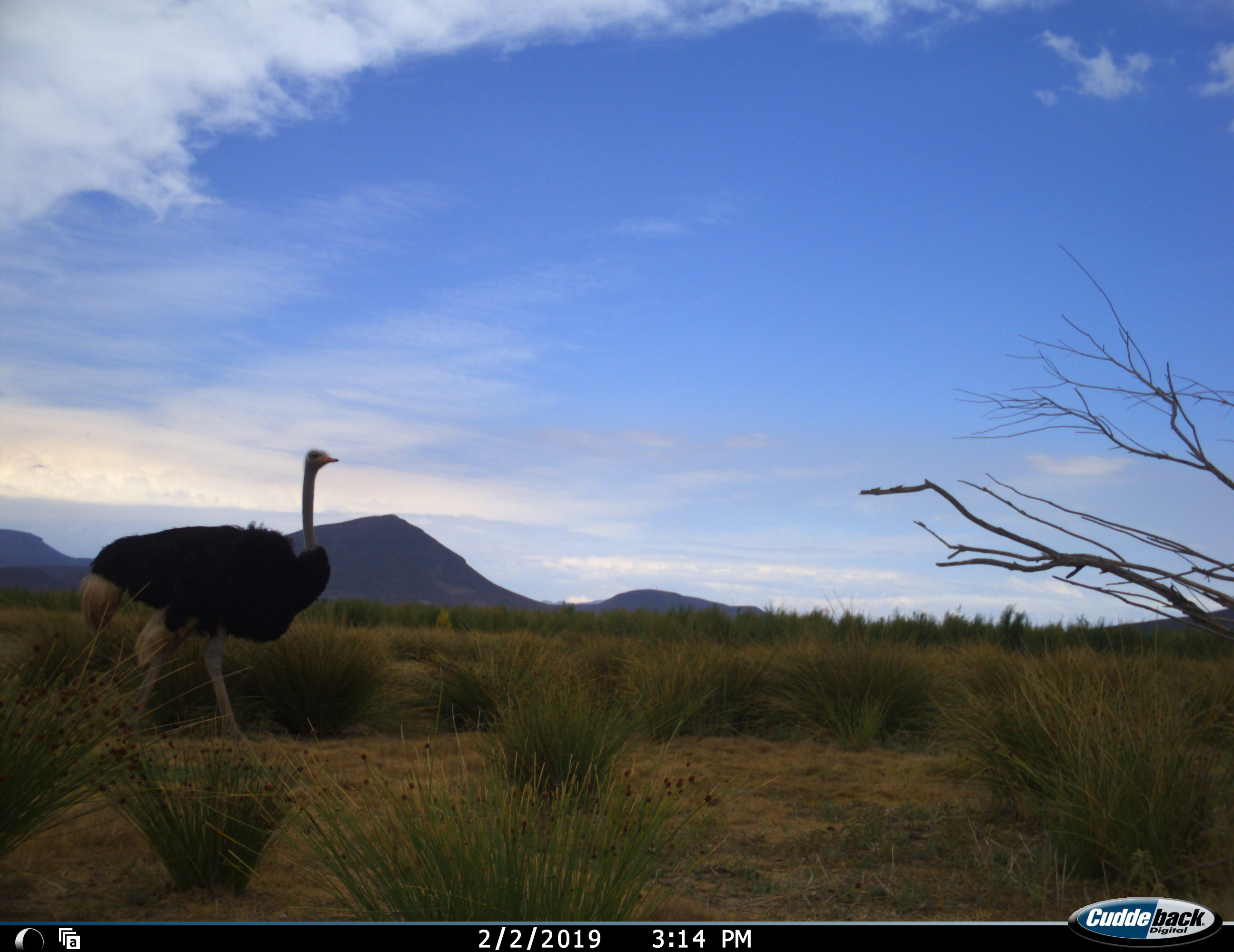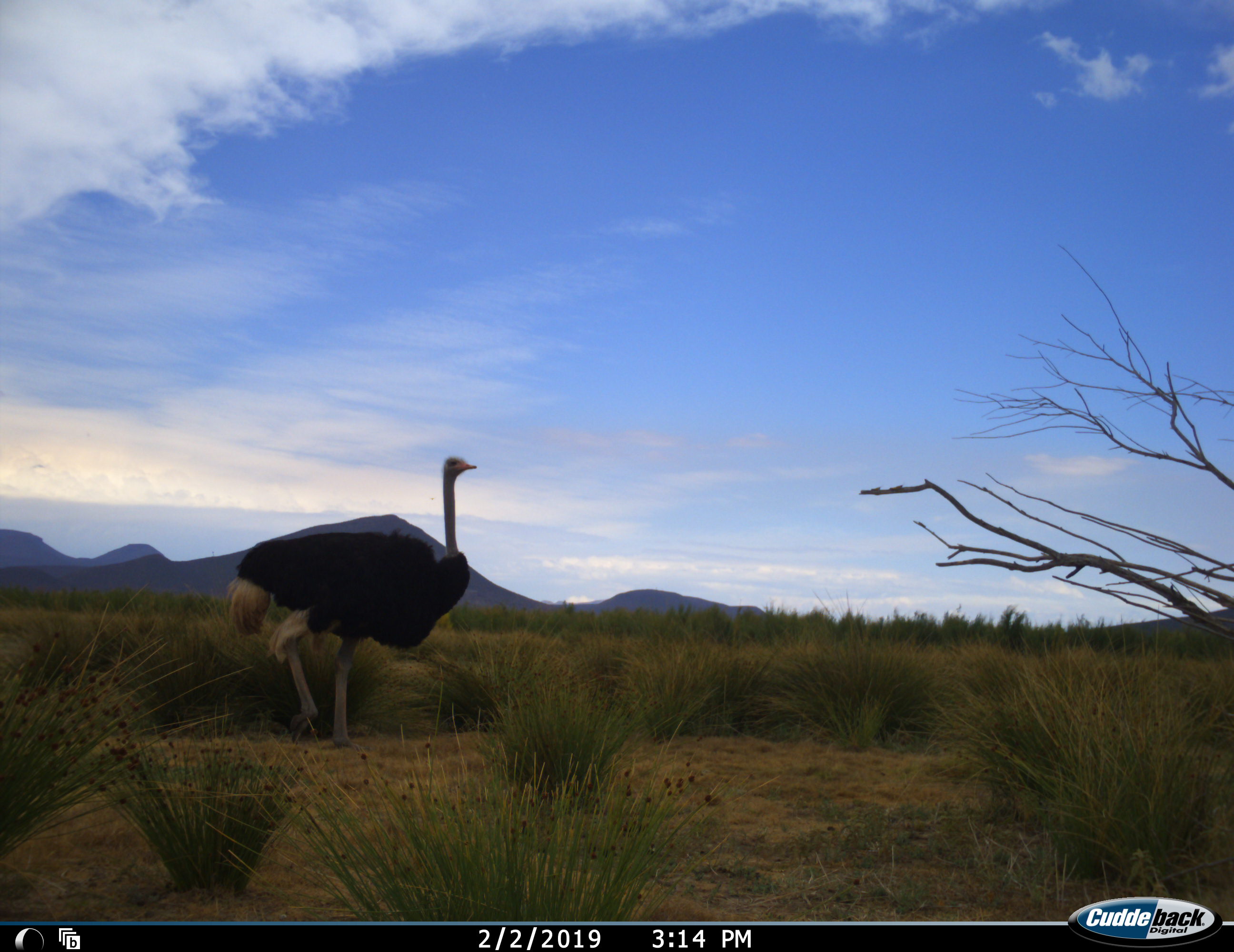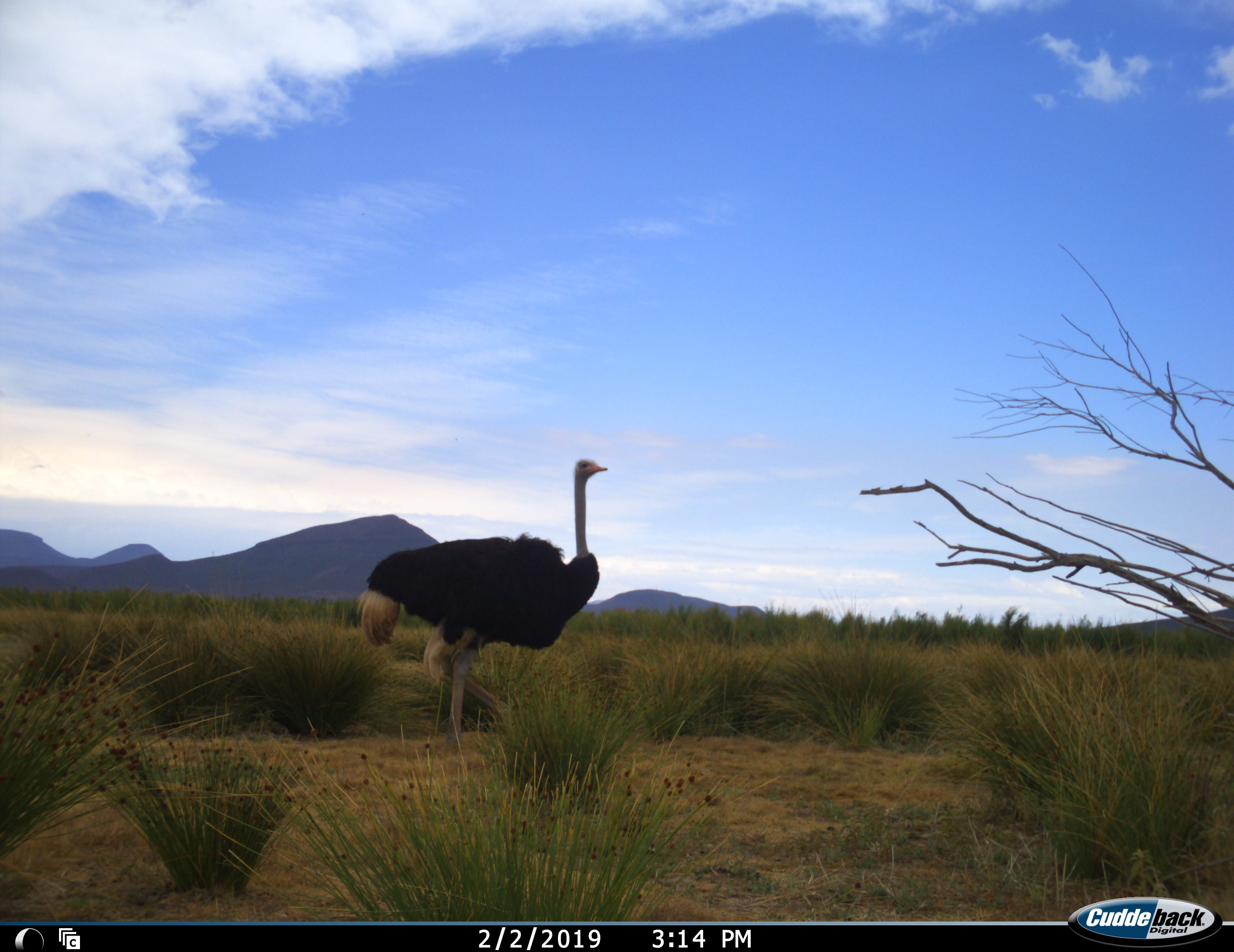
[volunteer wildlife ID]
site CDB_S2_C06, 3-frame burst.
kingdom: Animalia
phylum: Chordata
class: Aves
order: Struthioniformes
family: Struthionidae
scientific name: Struthionidae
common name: ostrich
Ostrich (Struthionidae), count 1. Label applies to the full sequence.